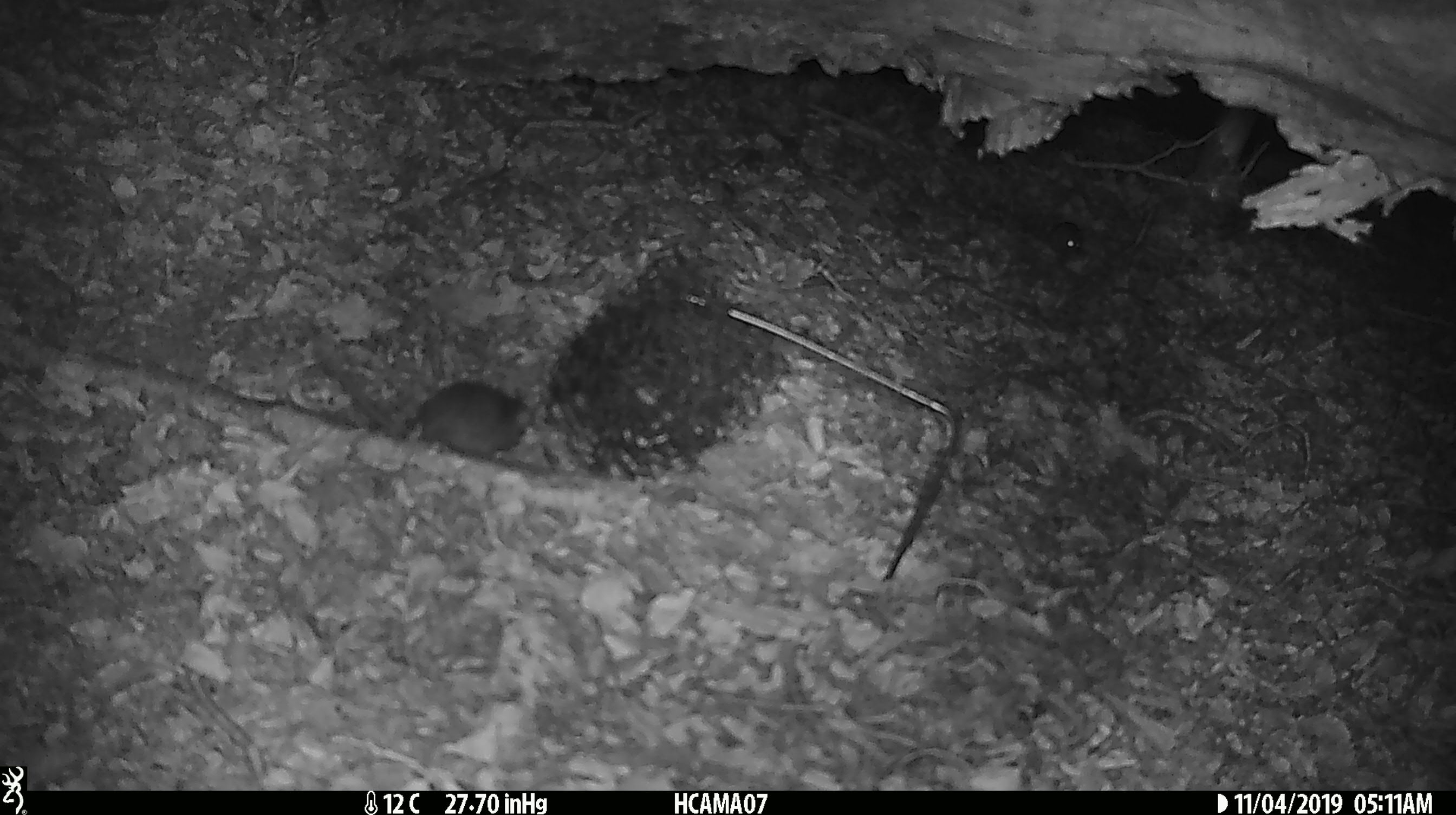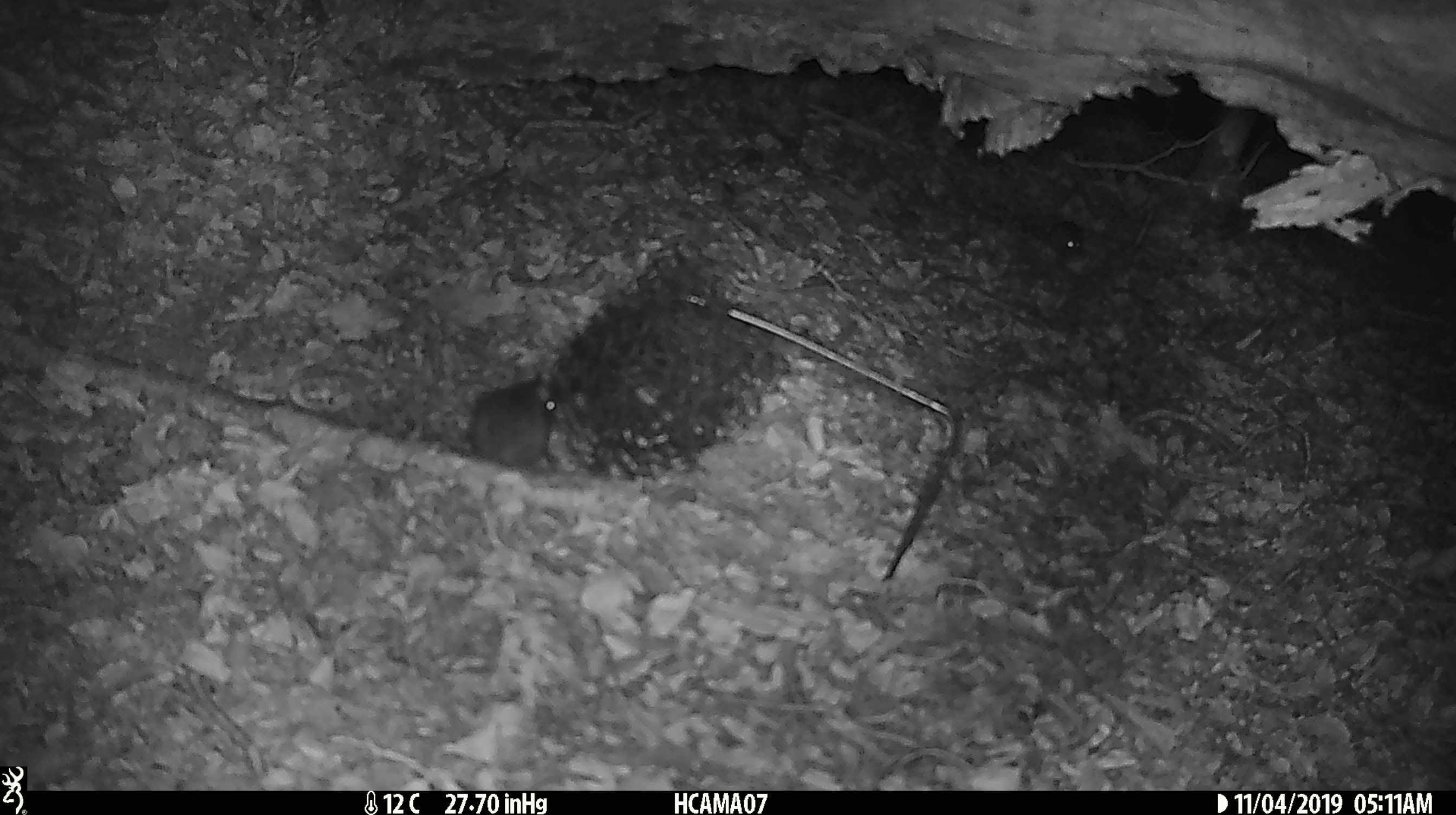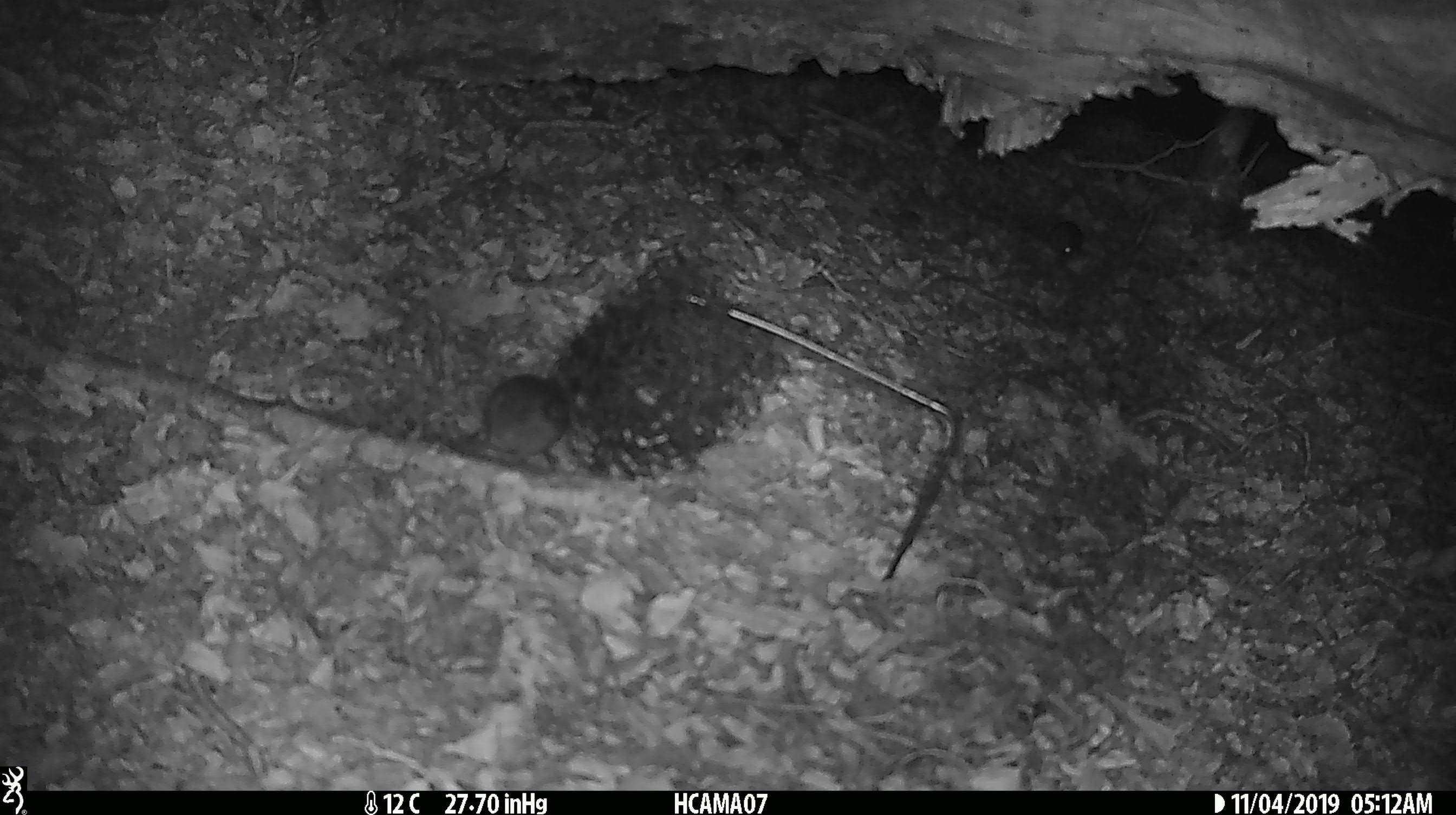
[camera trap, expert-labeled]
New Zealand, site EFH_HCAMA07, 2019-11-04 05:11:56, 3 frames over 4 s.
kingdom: Animalia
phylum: Chordata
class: Mammalia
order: Rodentia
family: Muridae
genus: Mus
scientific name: Mus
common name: mouse